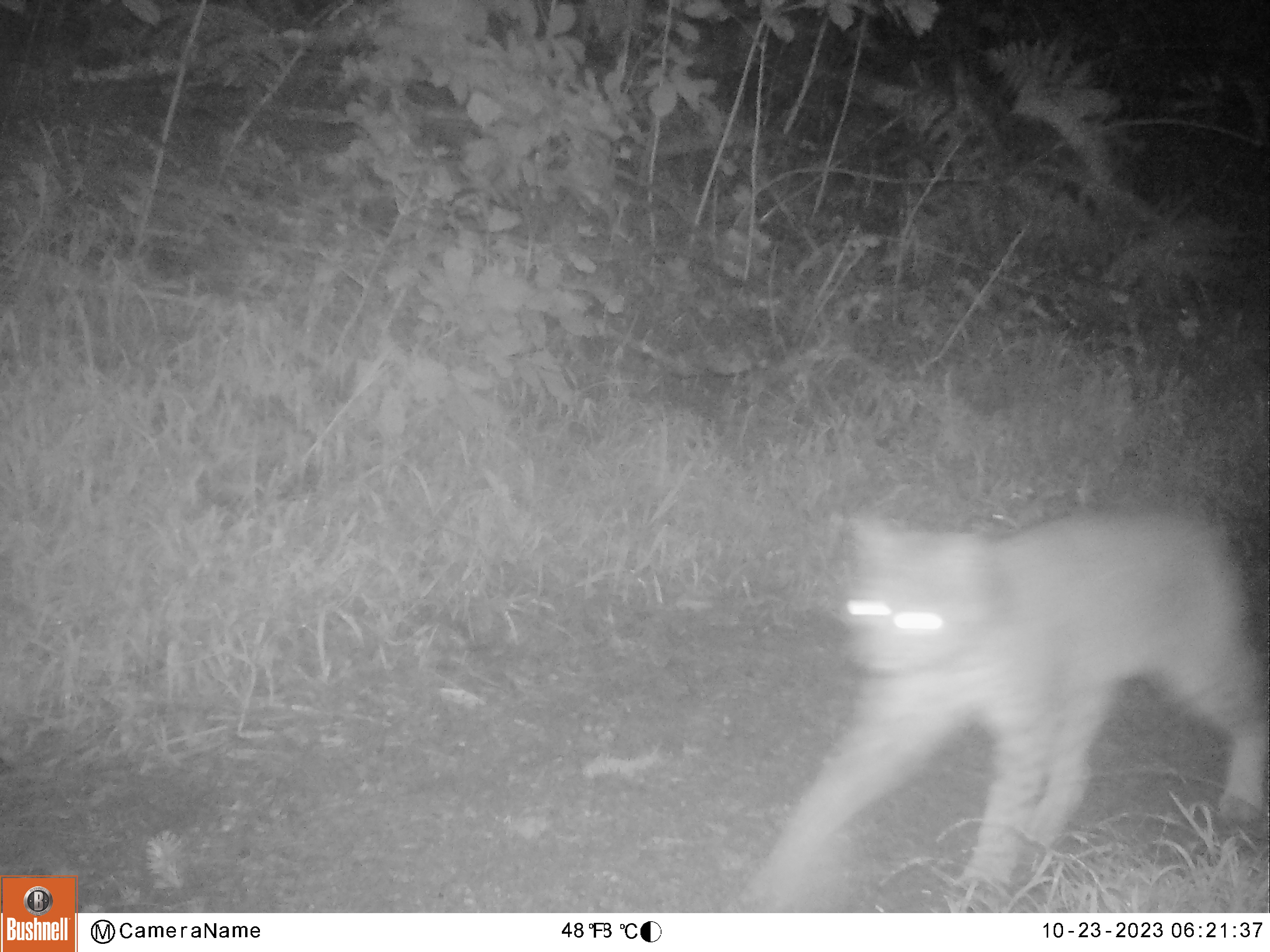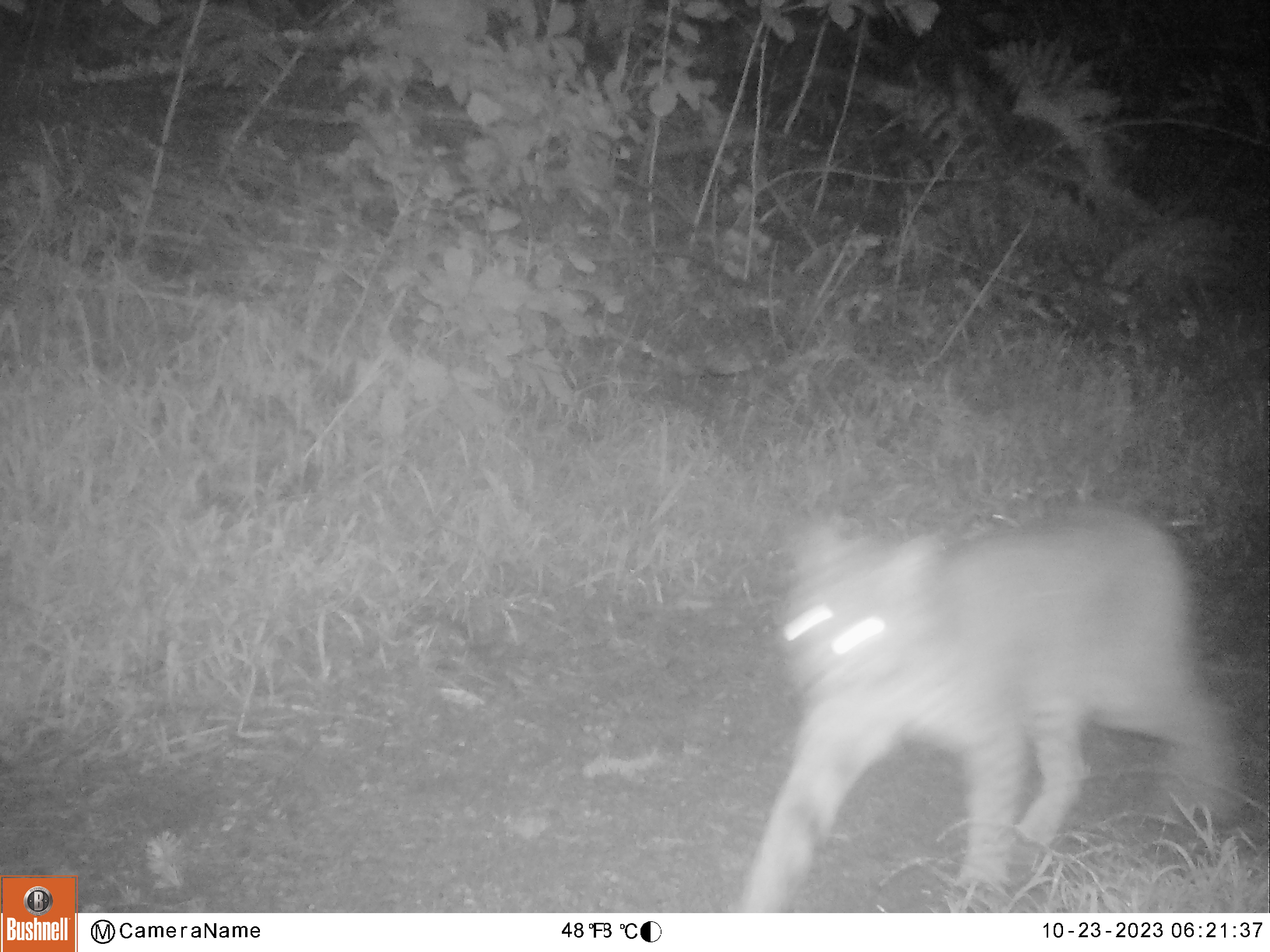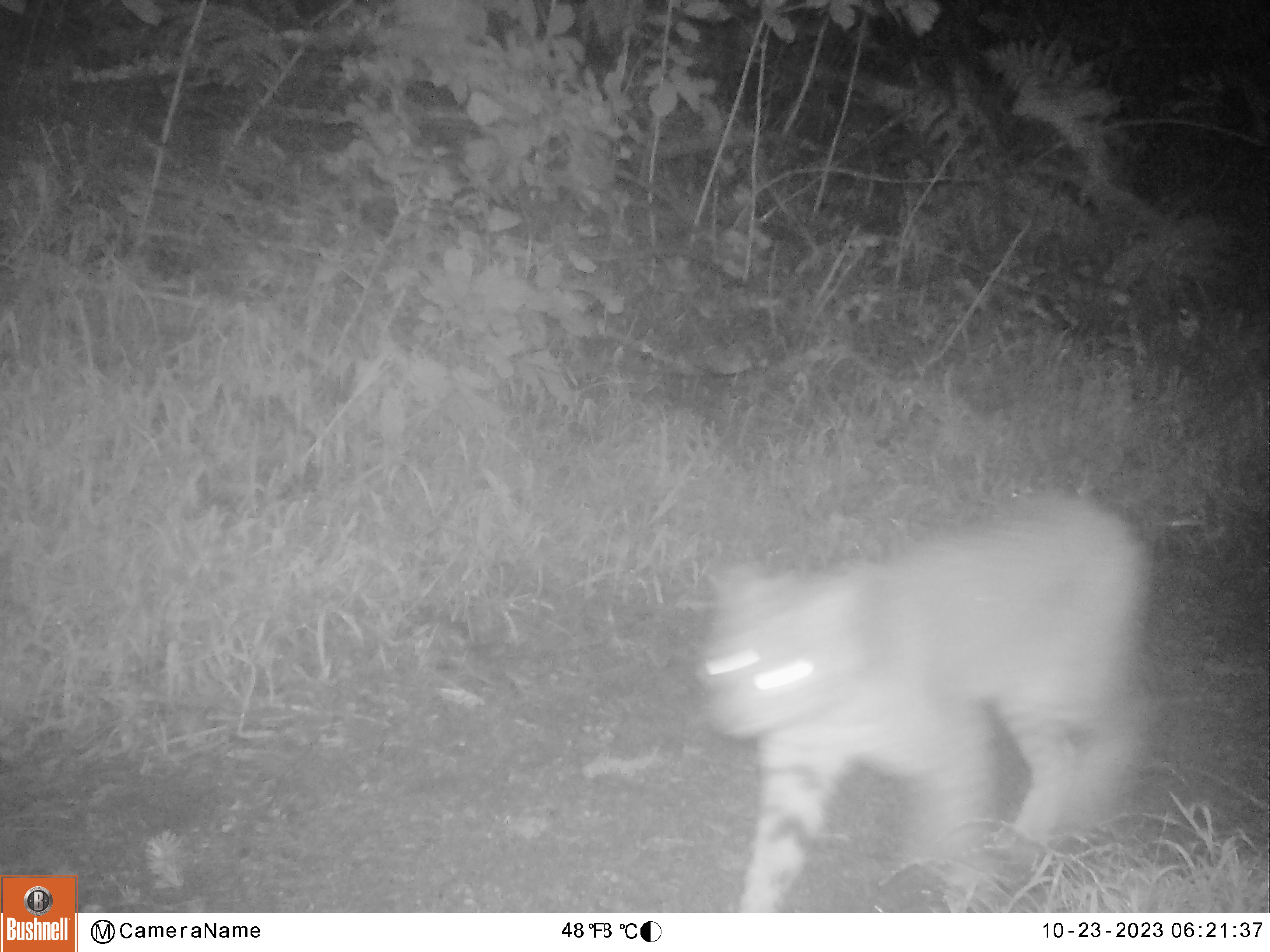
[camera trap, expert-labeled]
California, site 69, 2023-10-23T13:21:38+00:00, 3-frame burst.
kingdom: Animalia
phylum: Chordata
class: Mammalia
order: Carnivora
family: Felidae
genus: Lynx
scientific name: Lynx rufus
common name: bobcat